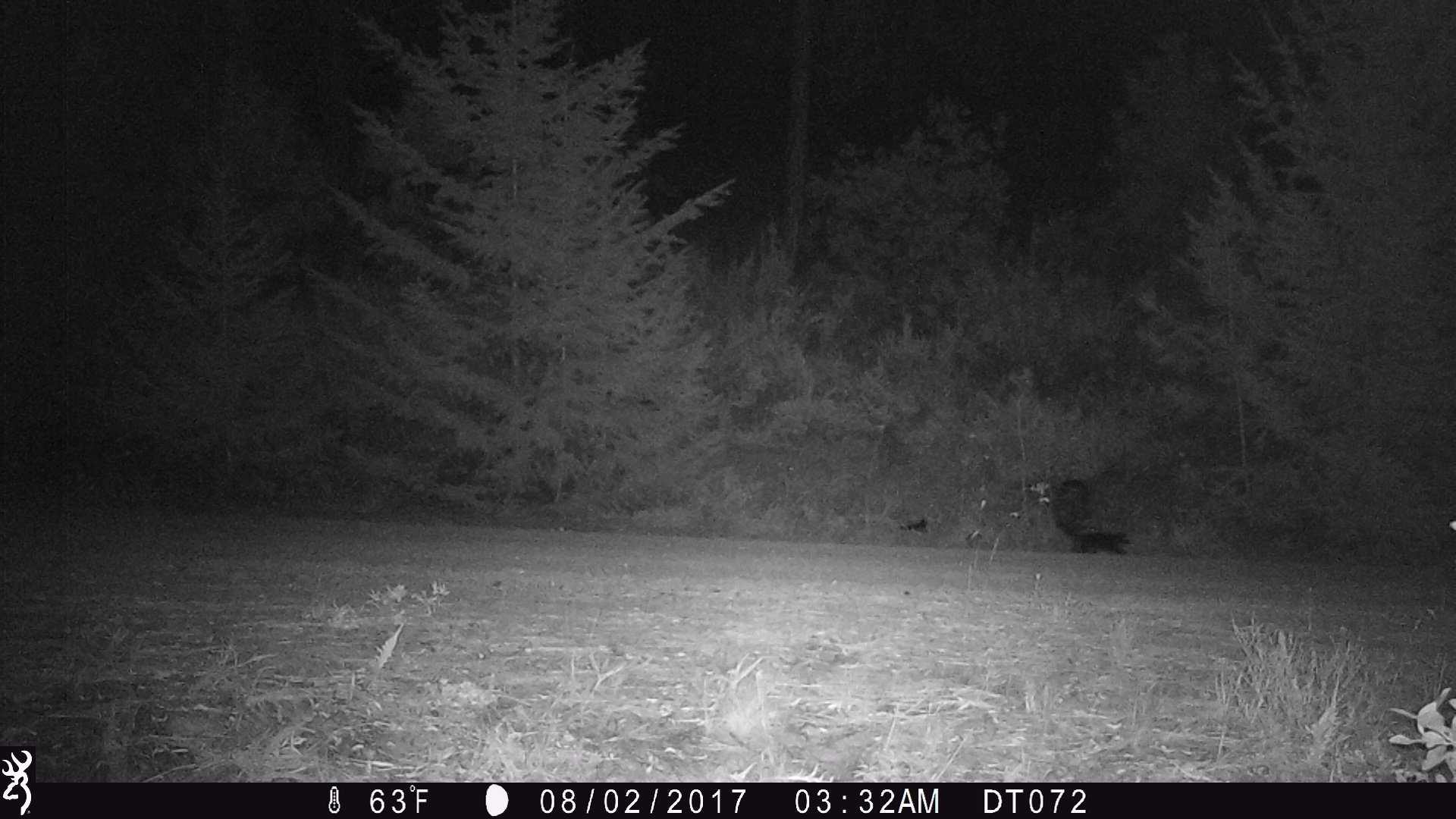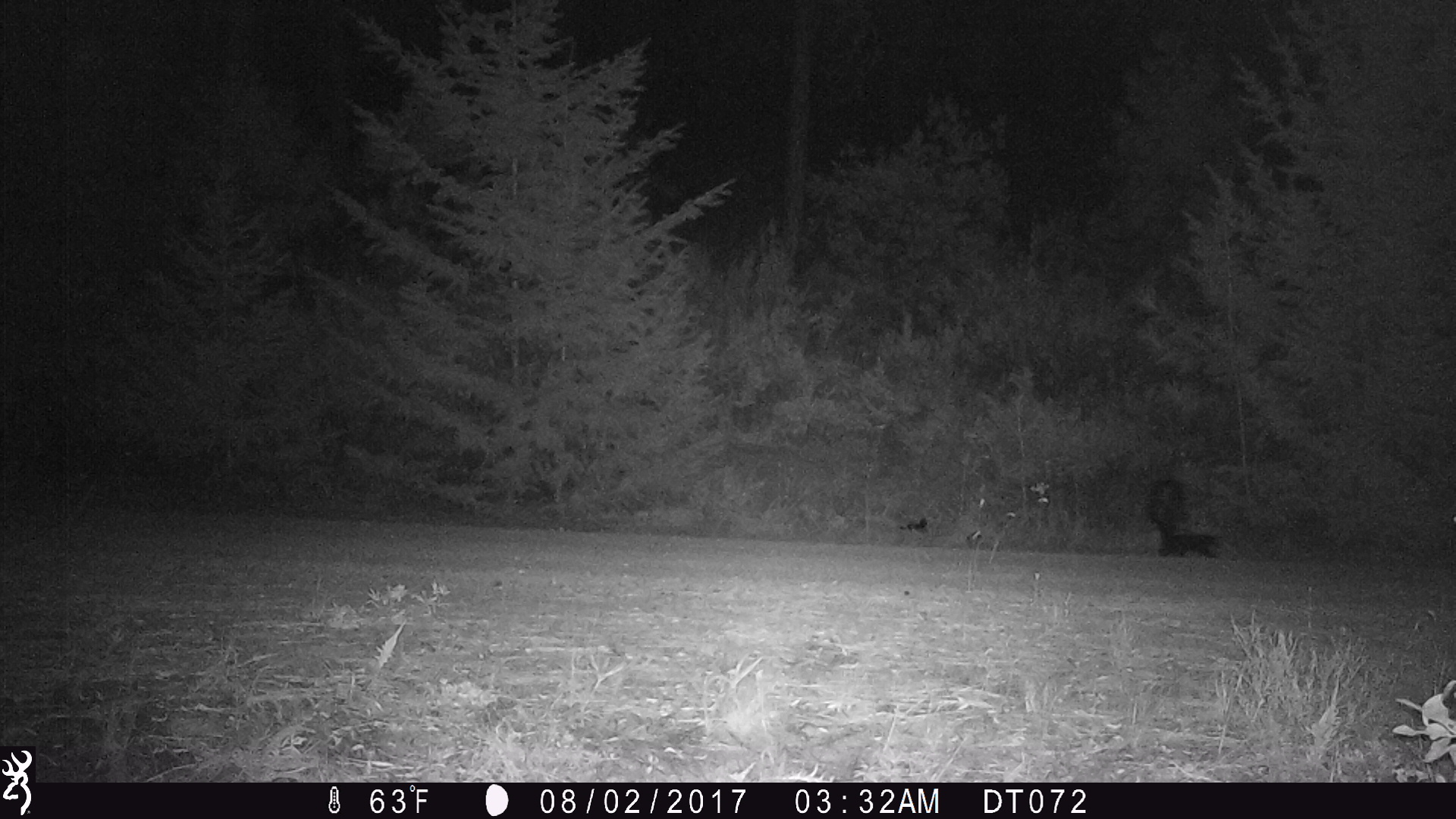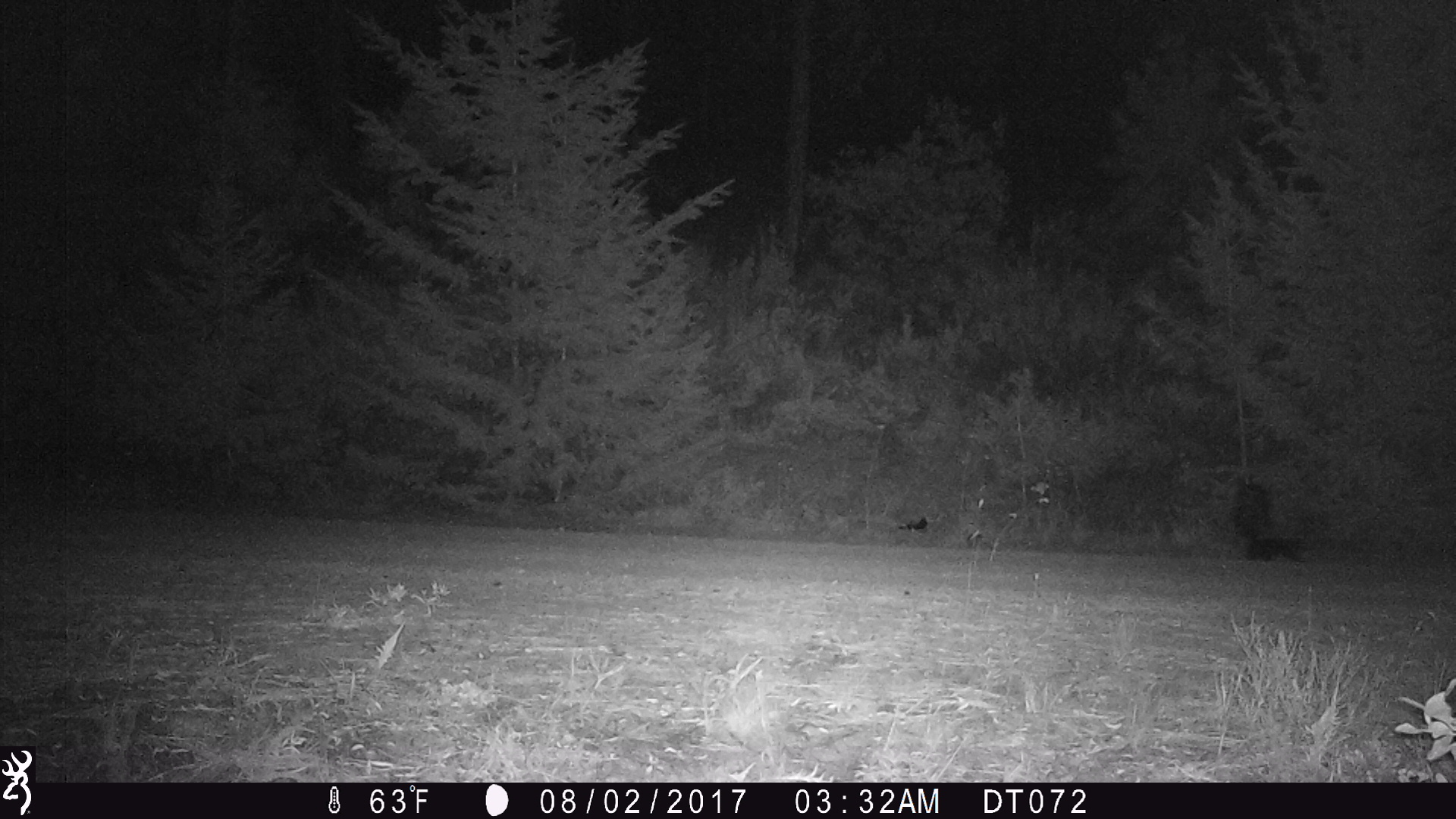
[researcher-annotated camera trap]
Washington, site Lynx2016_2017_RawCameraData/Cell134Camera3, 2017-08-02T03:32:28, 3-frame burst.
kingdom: Animalia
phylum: Chordata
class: Mammalia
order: Carnivora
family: Mephitidae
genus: Mephitis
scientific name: Mephitis mephitis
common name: striped skunk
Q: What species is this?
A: Mephitis mephitis (striped skunk).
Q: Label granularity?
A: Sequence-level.